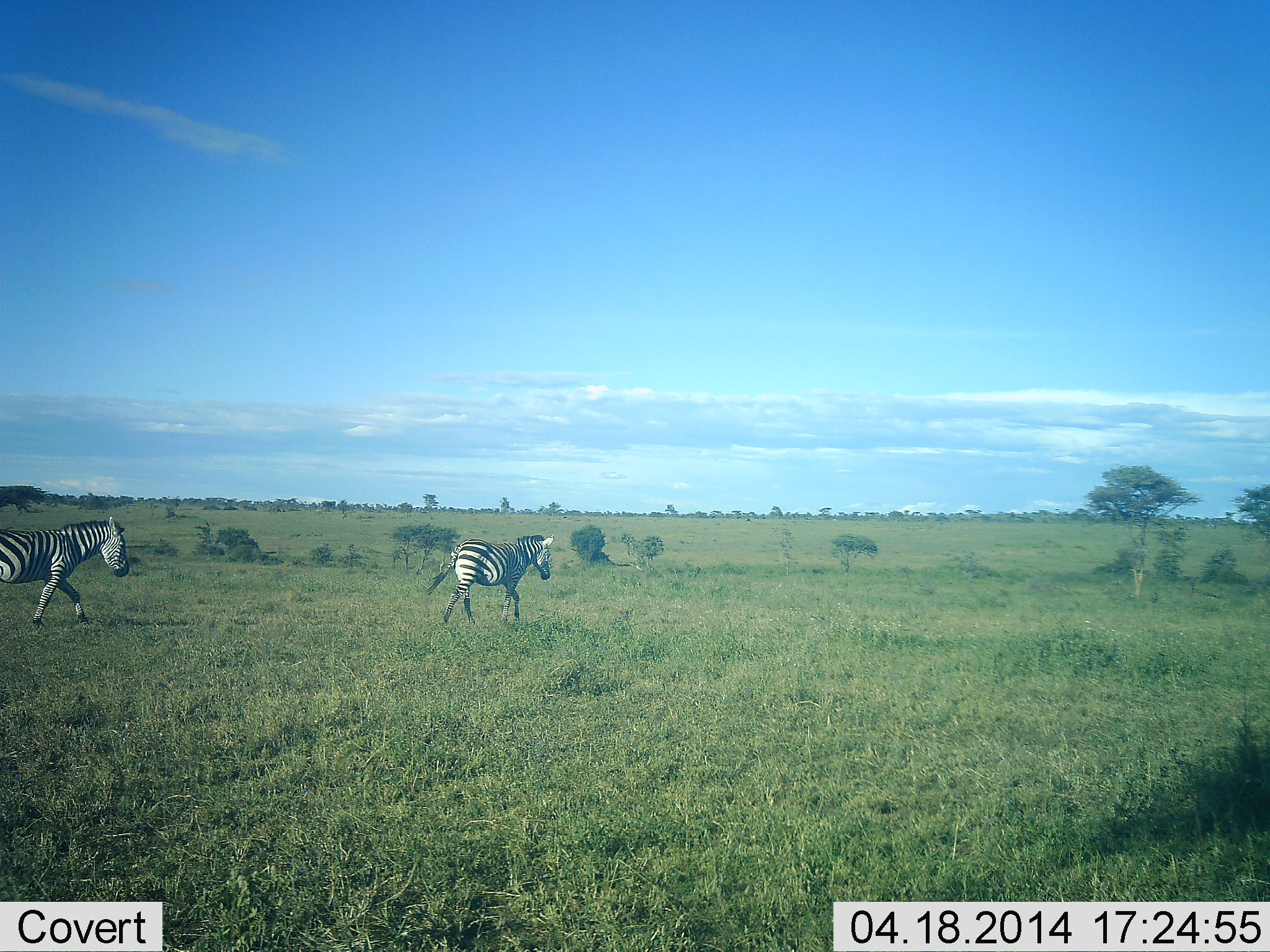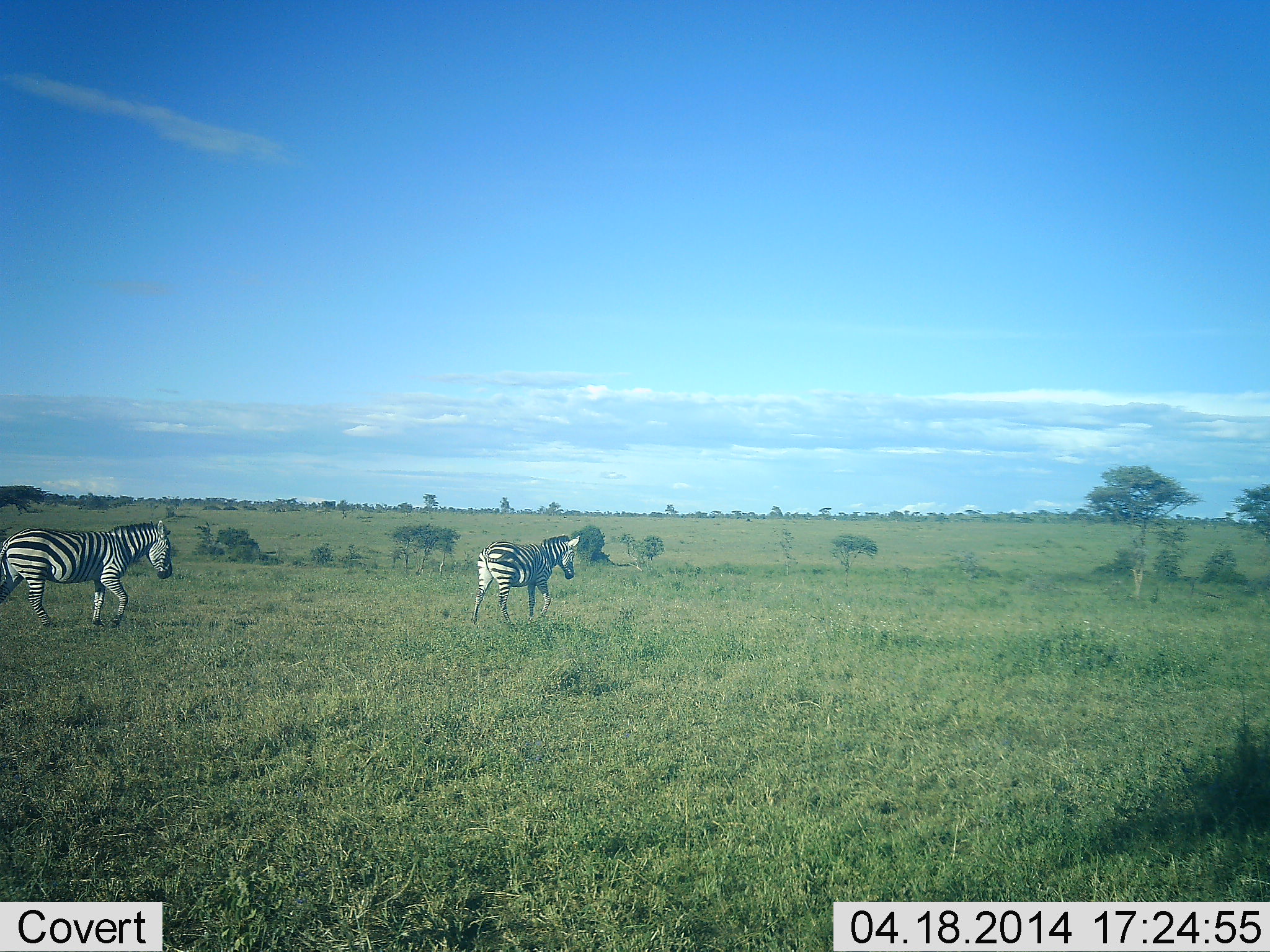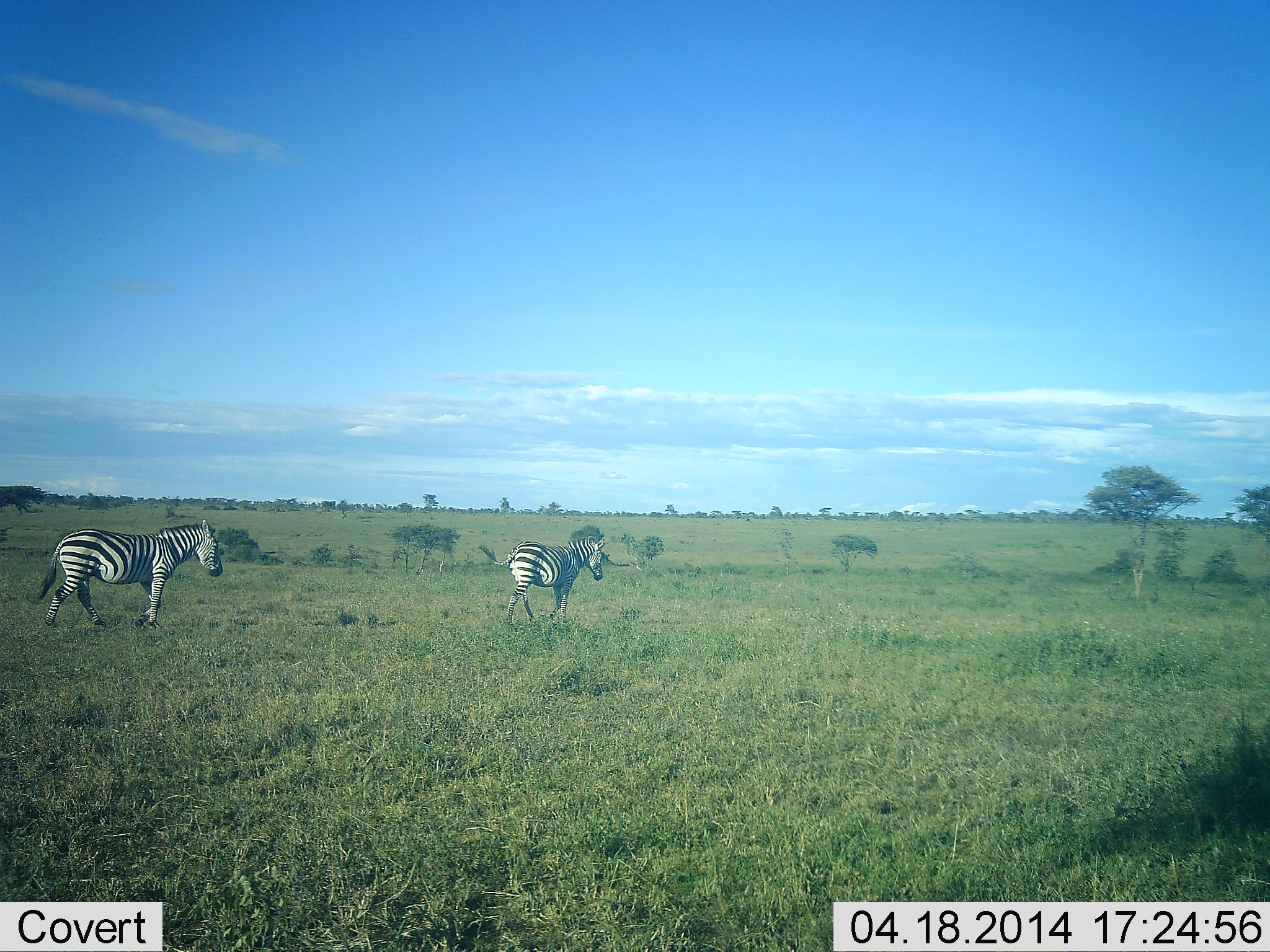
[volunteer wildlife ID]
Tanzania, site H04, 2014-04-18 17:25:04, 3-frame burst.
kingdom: Animalia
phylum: Chordata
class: Mammalia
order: Perissodactyla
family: Equidae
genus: Equus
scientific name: Equus quagga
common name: plains zebra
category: zebra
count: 2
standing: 0%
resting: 0%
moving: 100%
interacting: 0%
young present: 0%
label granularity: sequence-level